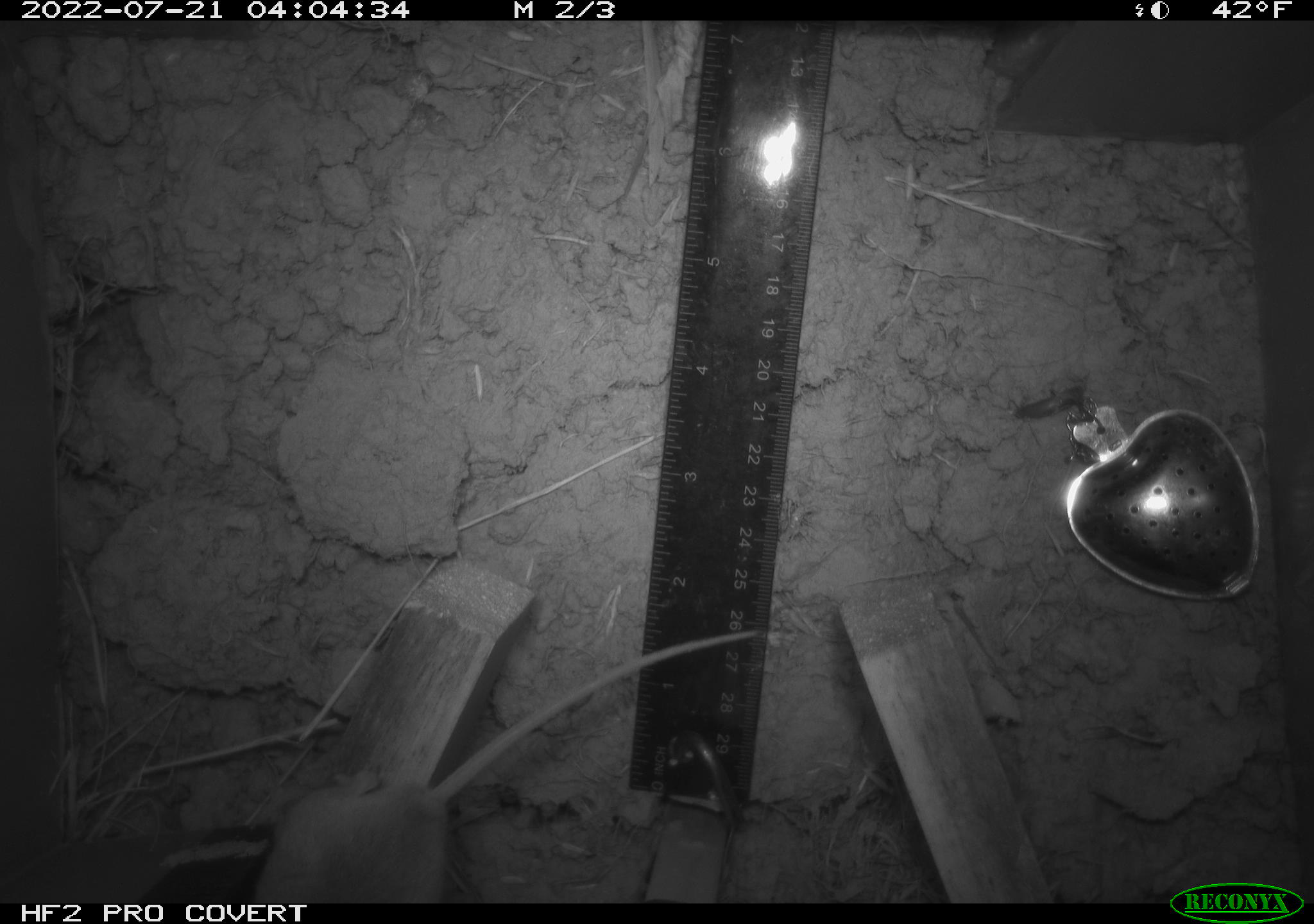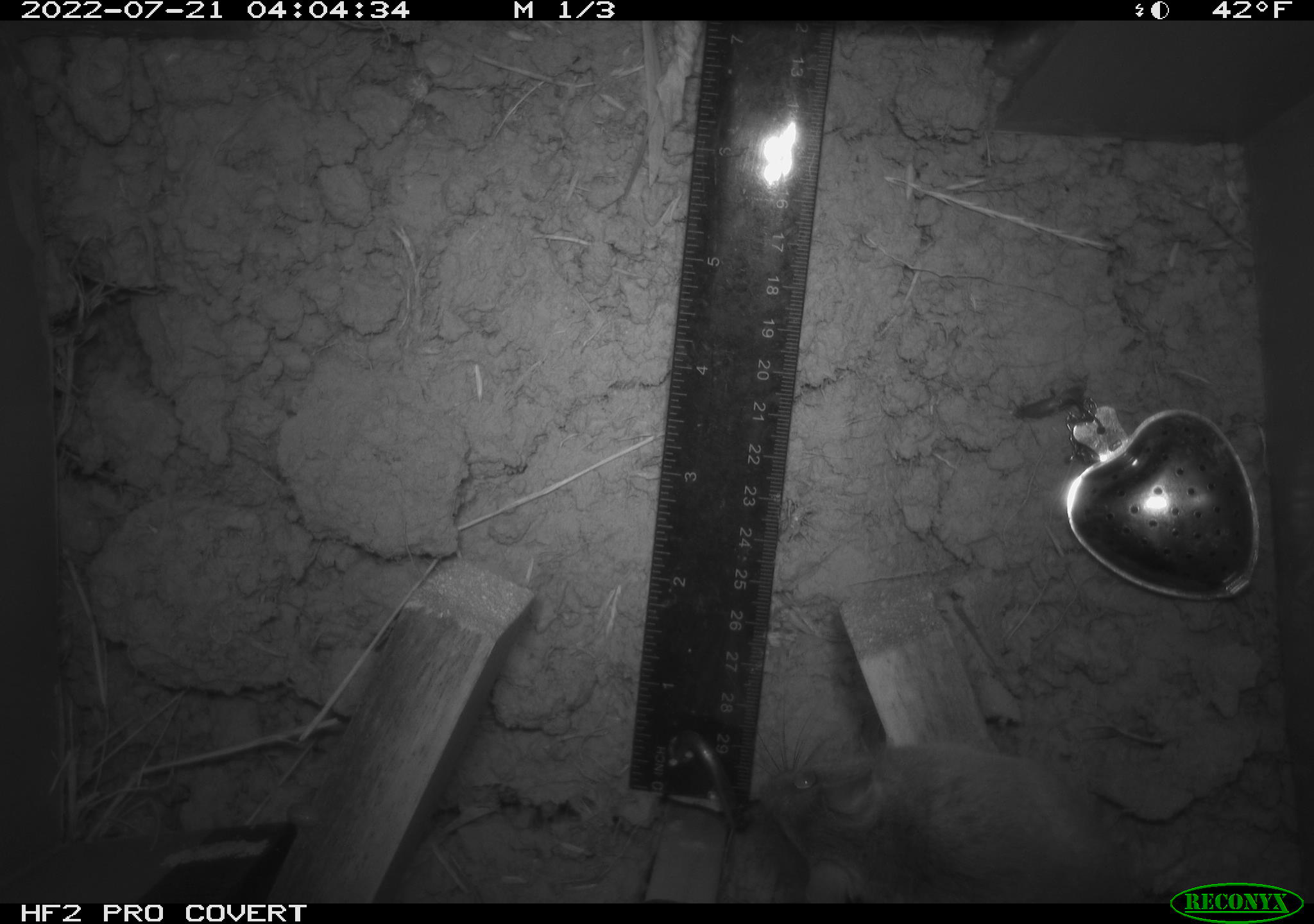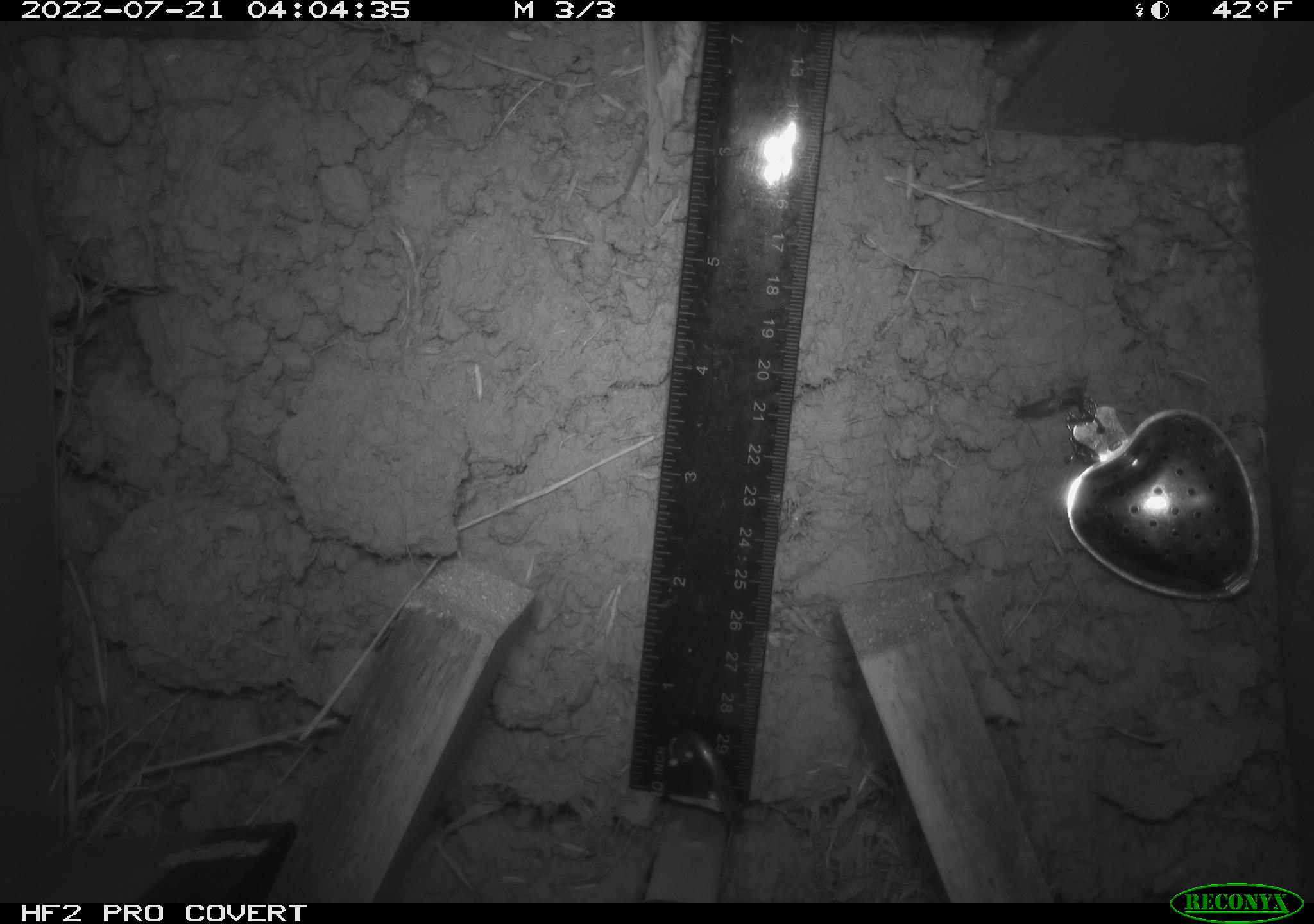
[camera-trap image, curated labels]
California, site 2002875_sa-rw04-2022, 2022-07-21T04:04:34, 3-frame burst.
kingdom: Animalia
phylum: Chordata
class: Mammalia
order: Rodentia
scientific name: Rodentia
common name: mouse species